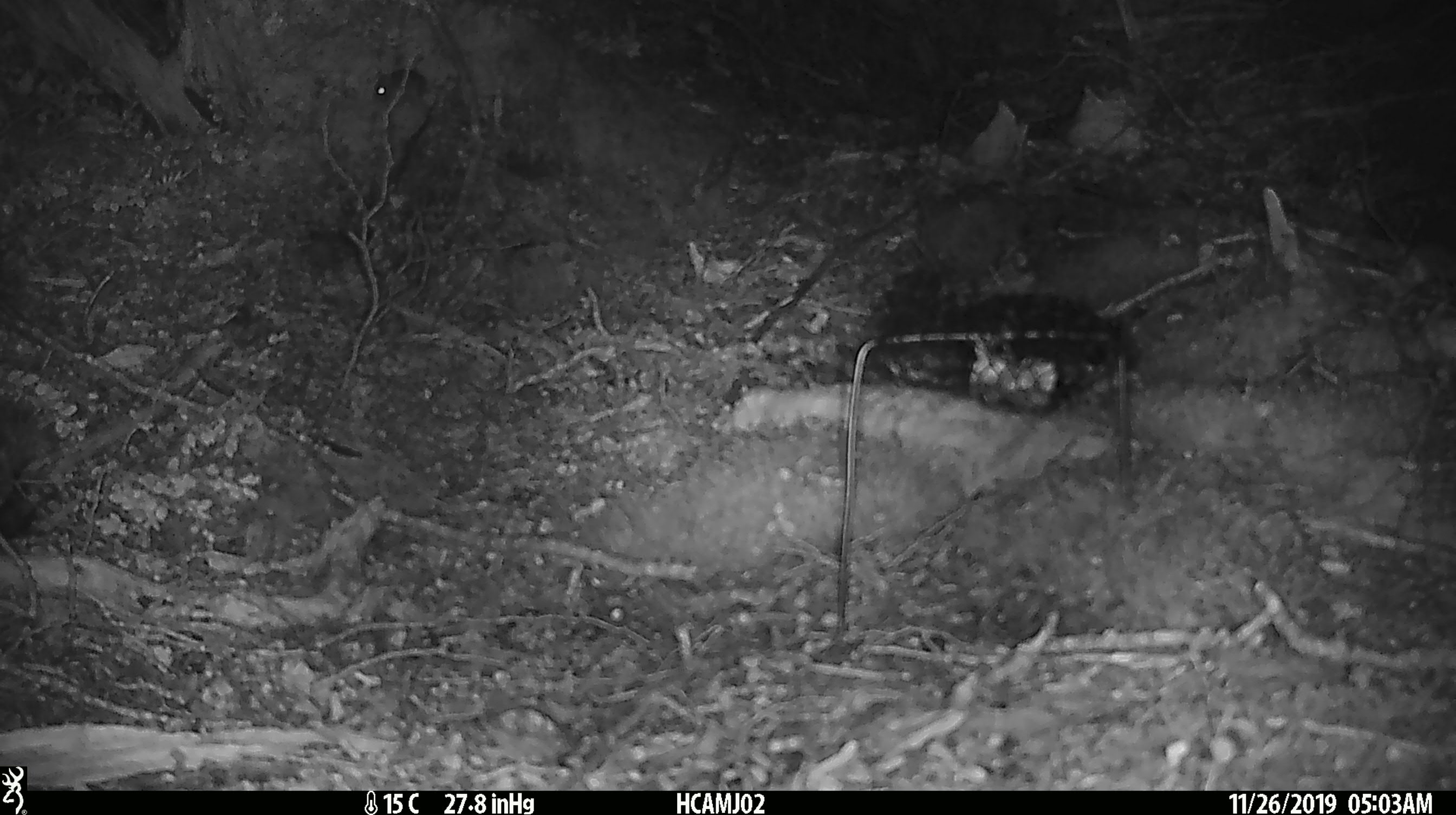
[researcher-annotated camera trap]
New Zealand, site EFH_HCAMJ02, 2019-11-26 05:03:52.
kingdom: Animalia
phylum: Chordata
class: Mammalia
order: Rodentia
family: Muridae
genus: Mus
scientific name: Mus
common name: mouse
Mouse (Mus).